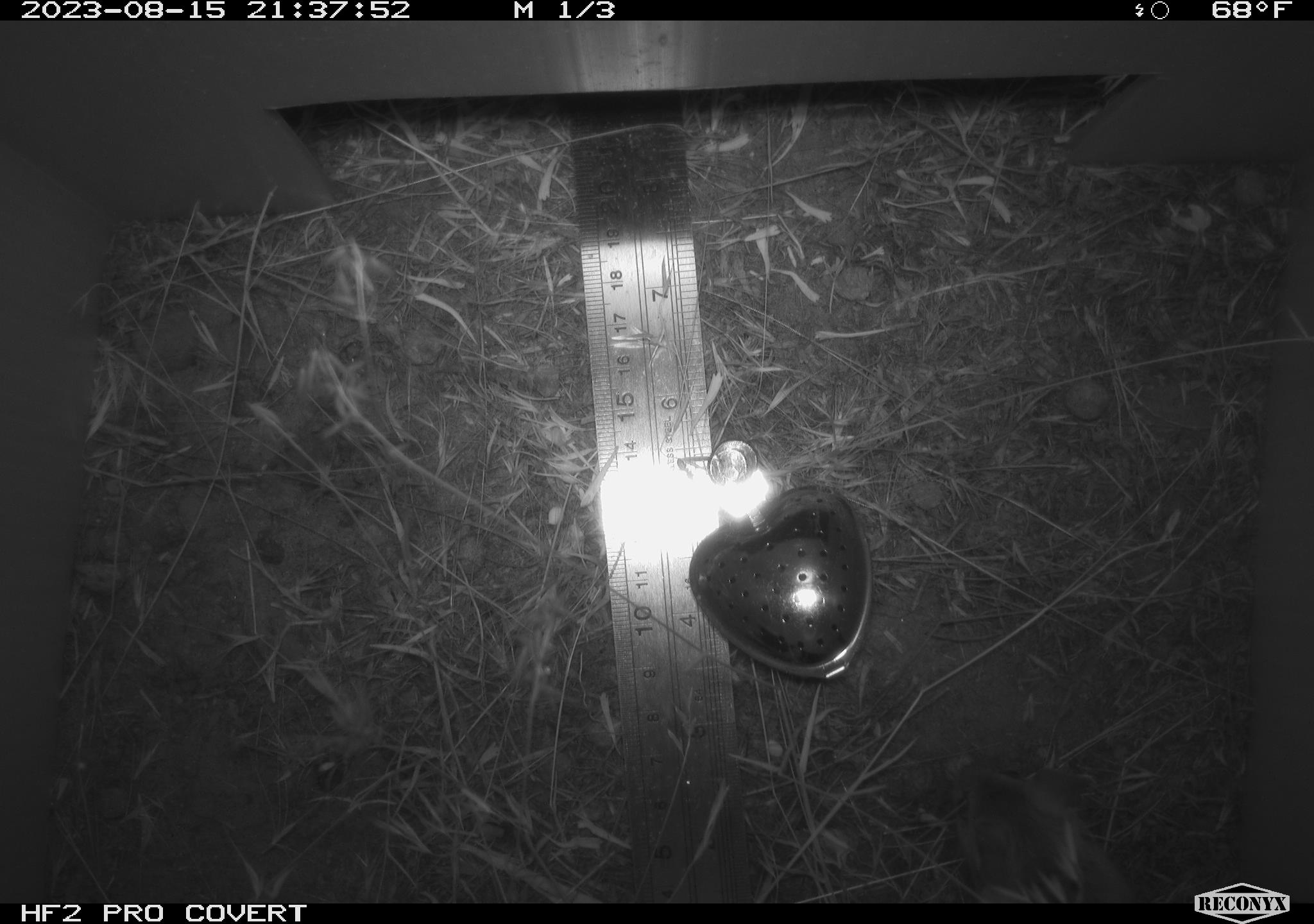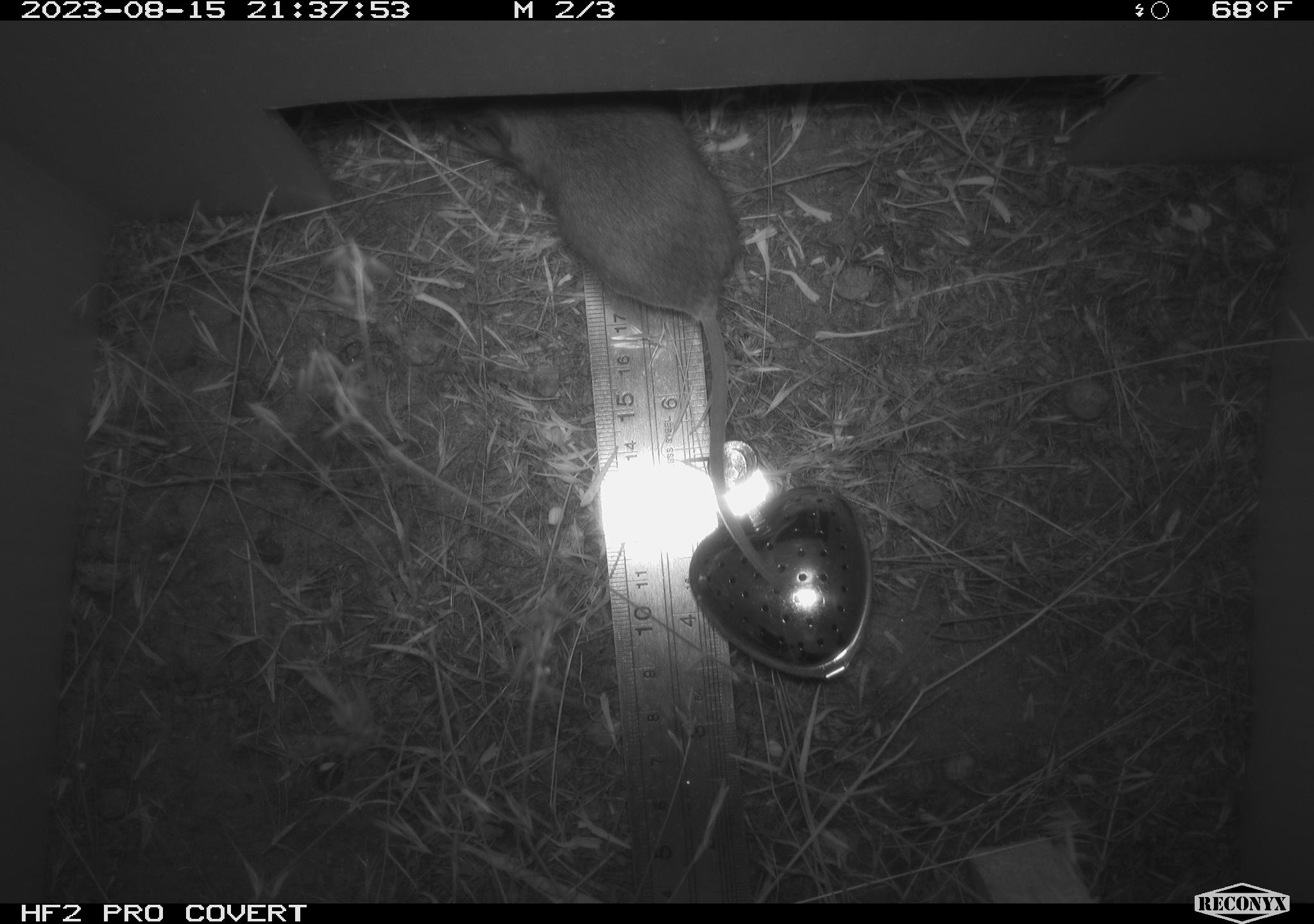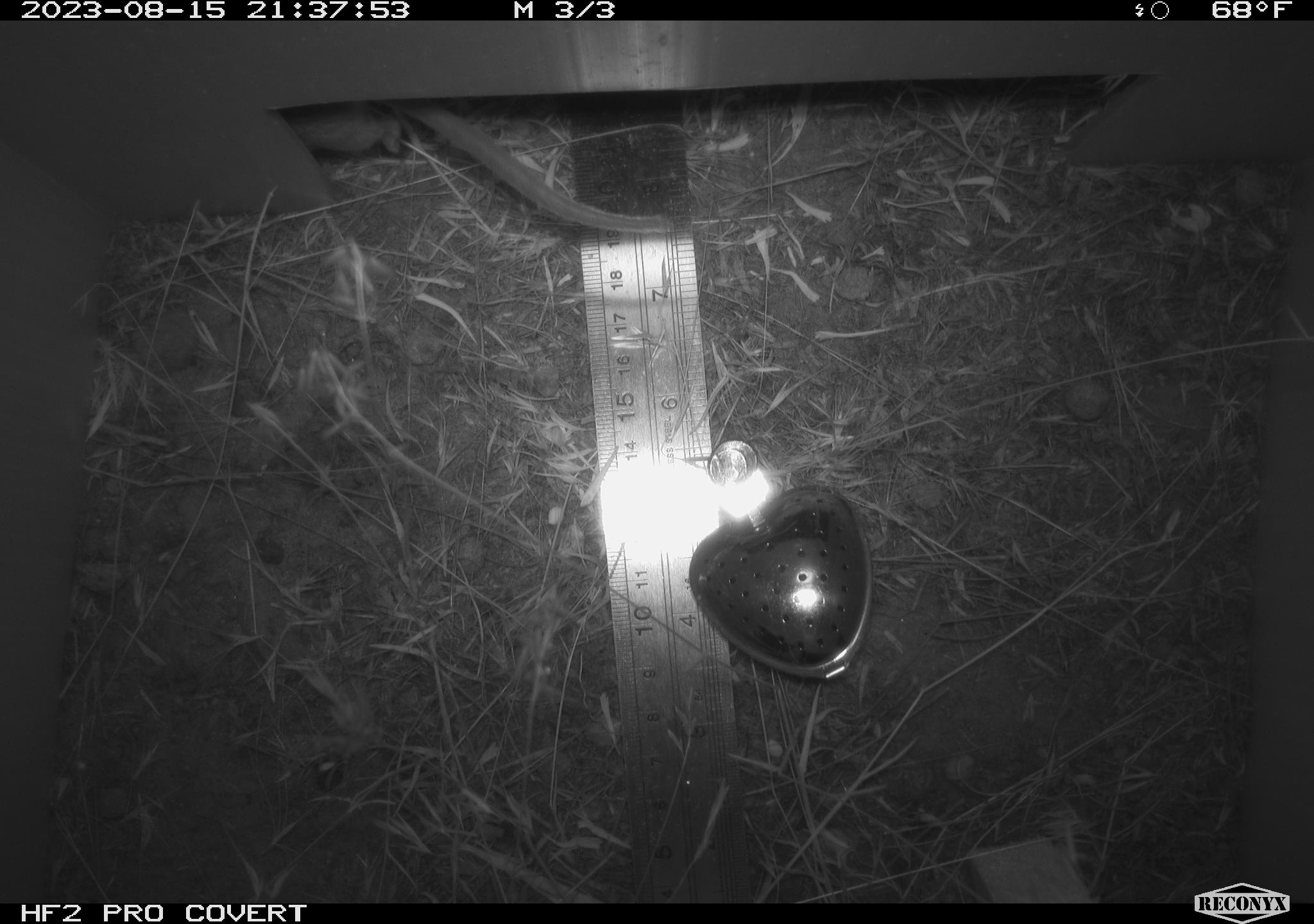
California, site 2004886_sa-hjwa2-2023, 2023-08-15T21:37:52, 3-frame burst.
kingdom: Animalia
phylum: Chordata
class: Mammalia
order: Rodentia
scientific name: Rodentia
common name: mouse species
Mouse species (Rodentia).